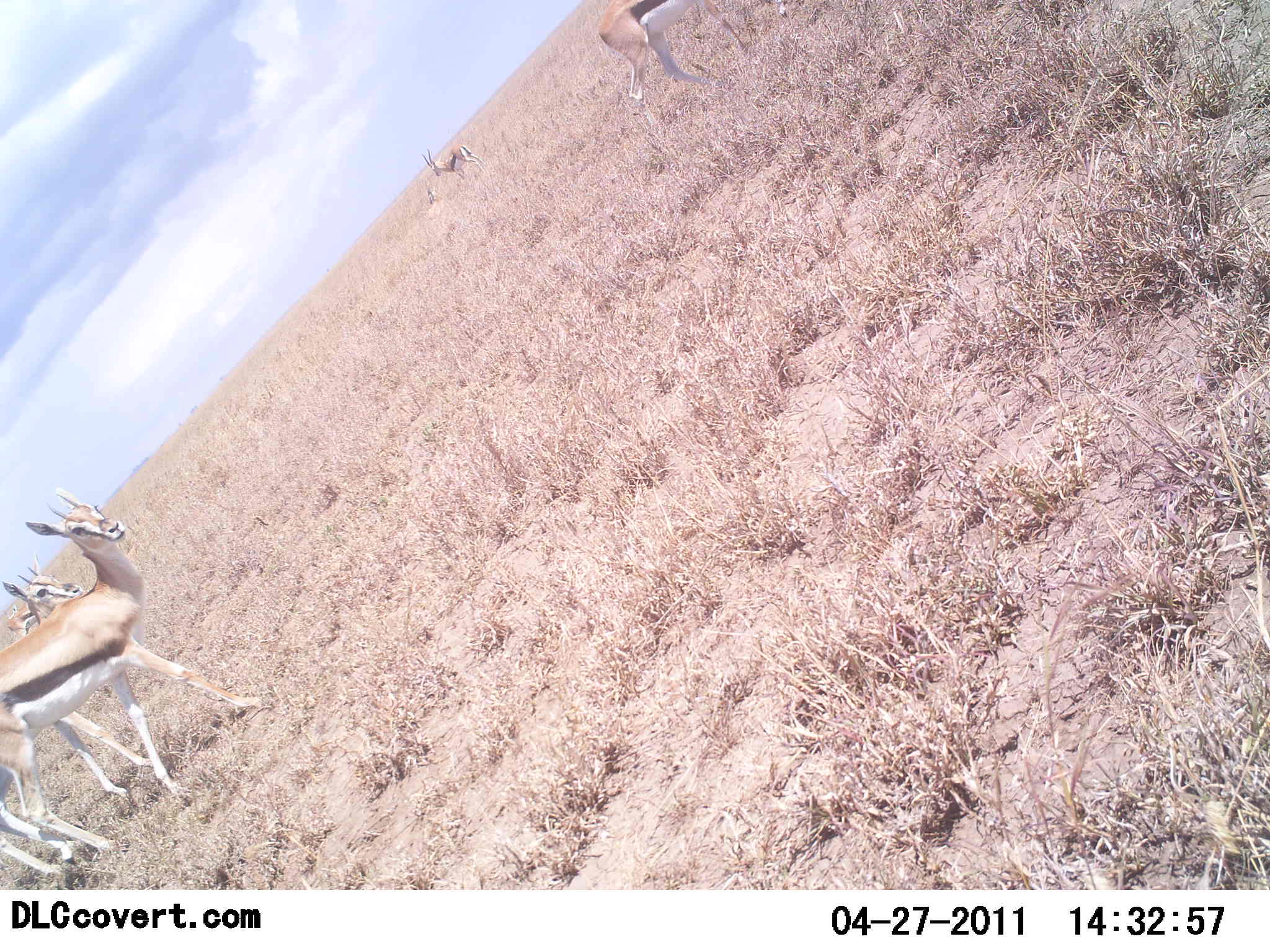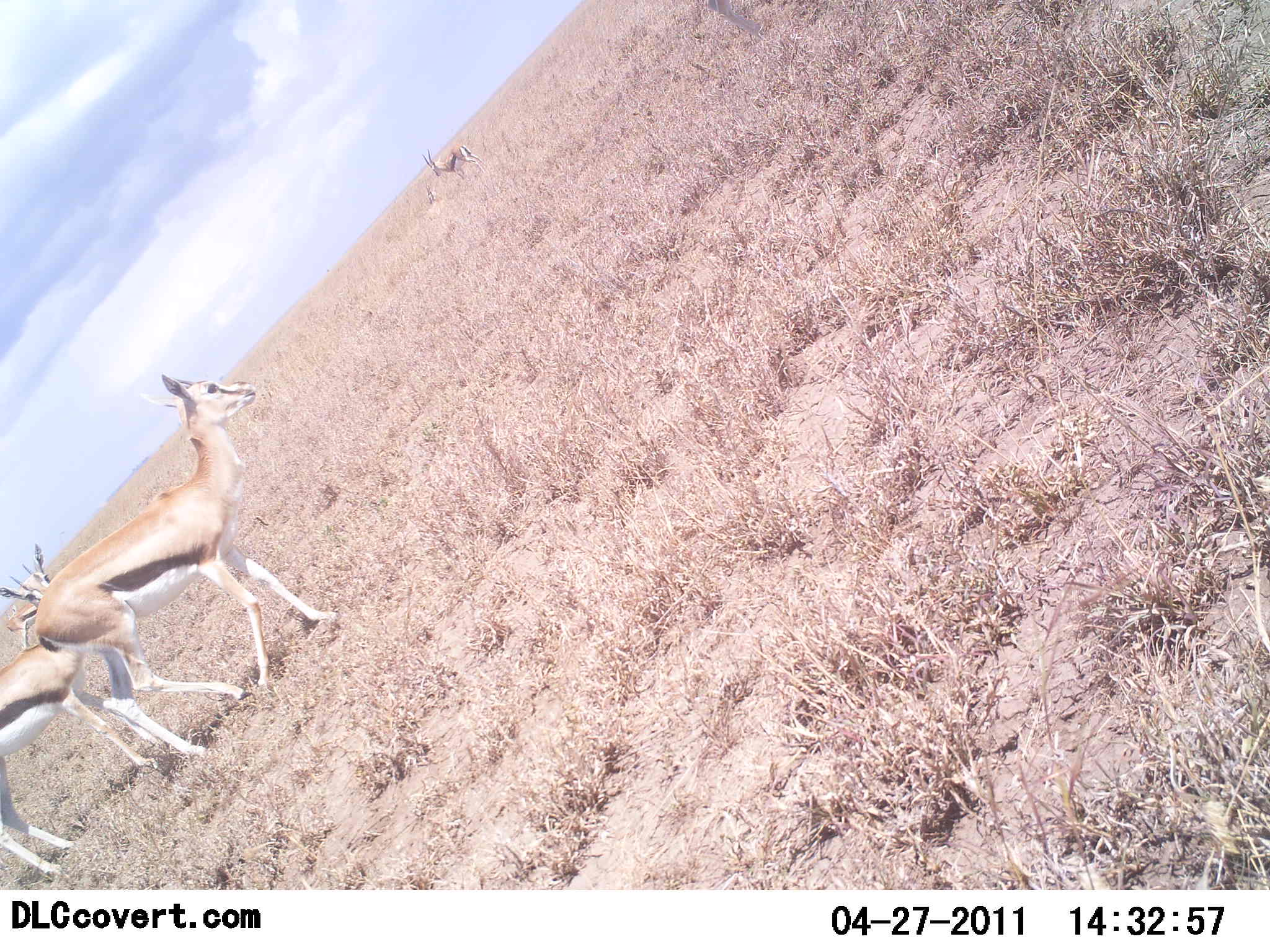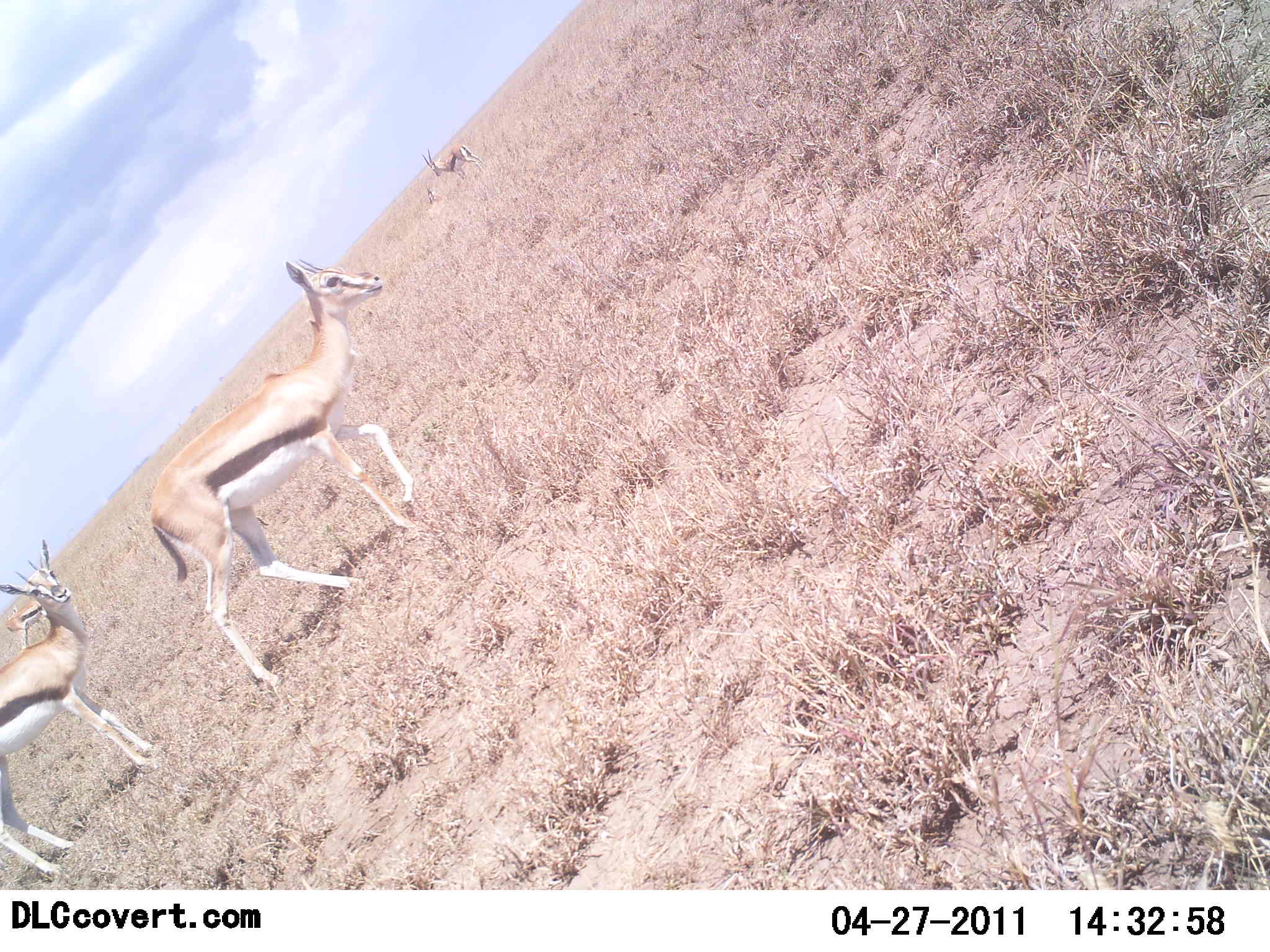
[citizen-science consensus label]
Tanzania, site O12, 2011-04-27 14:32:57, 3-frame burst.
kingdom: Animalia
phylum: Chordata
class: Mammalia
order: Artiodactyla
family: Bovidae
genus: Eudorcas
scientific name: Eudorcas thomsonii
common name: thomson's gazelle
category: gazellethomsons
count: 5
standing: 40%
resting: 40%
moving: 90%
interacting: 10%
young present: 10%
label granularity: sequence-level